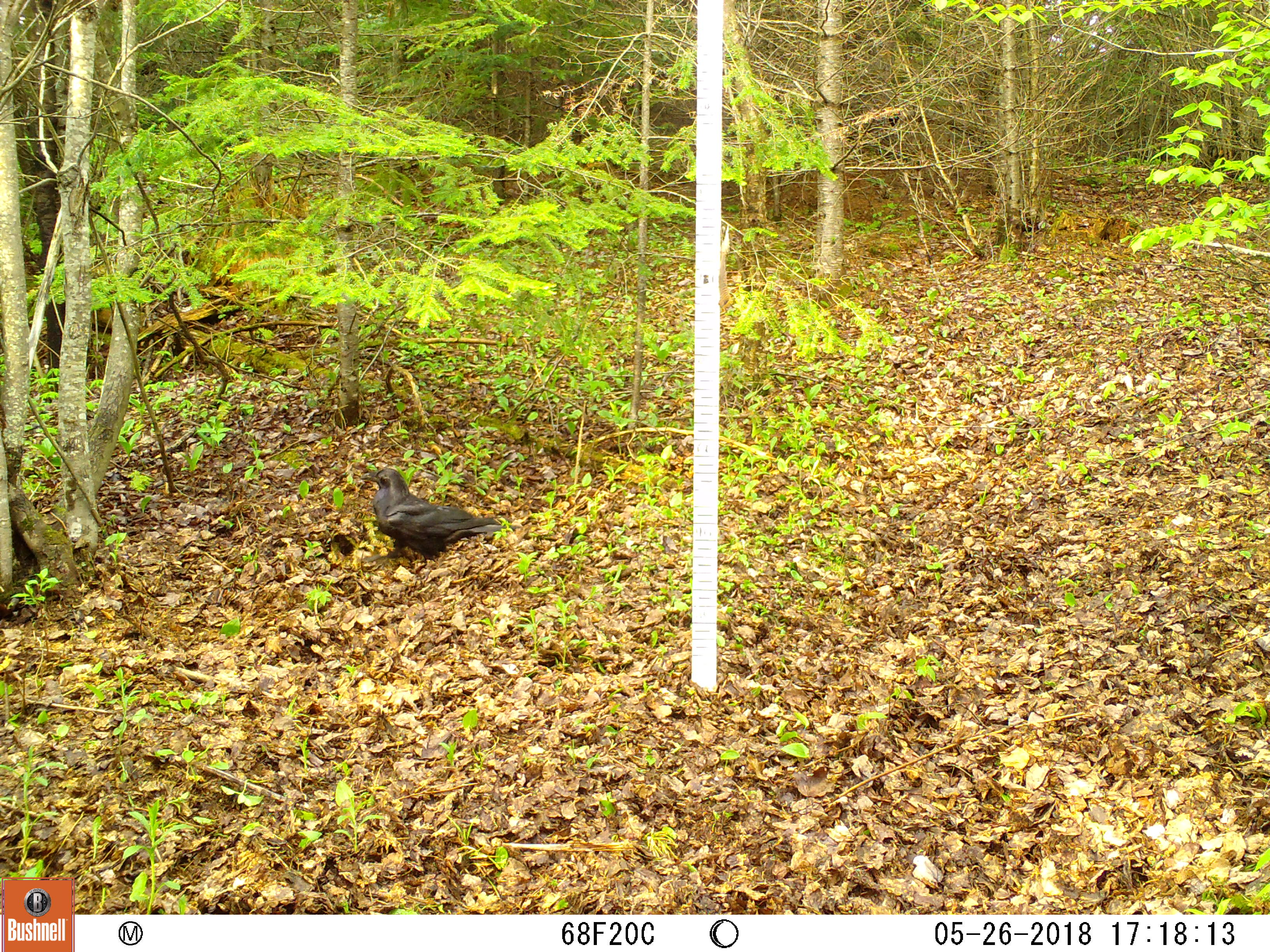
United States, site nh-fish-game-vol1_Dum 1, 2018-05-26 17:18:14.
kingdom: Animalia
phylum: Chordata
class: Aves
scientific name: Aves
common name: bird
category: bird sp.